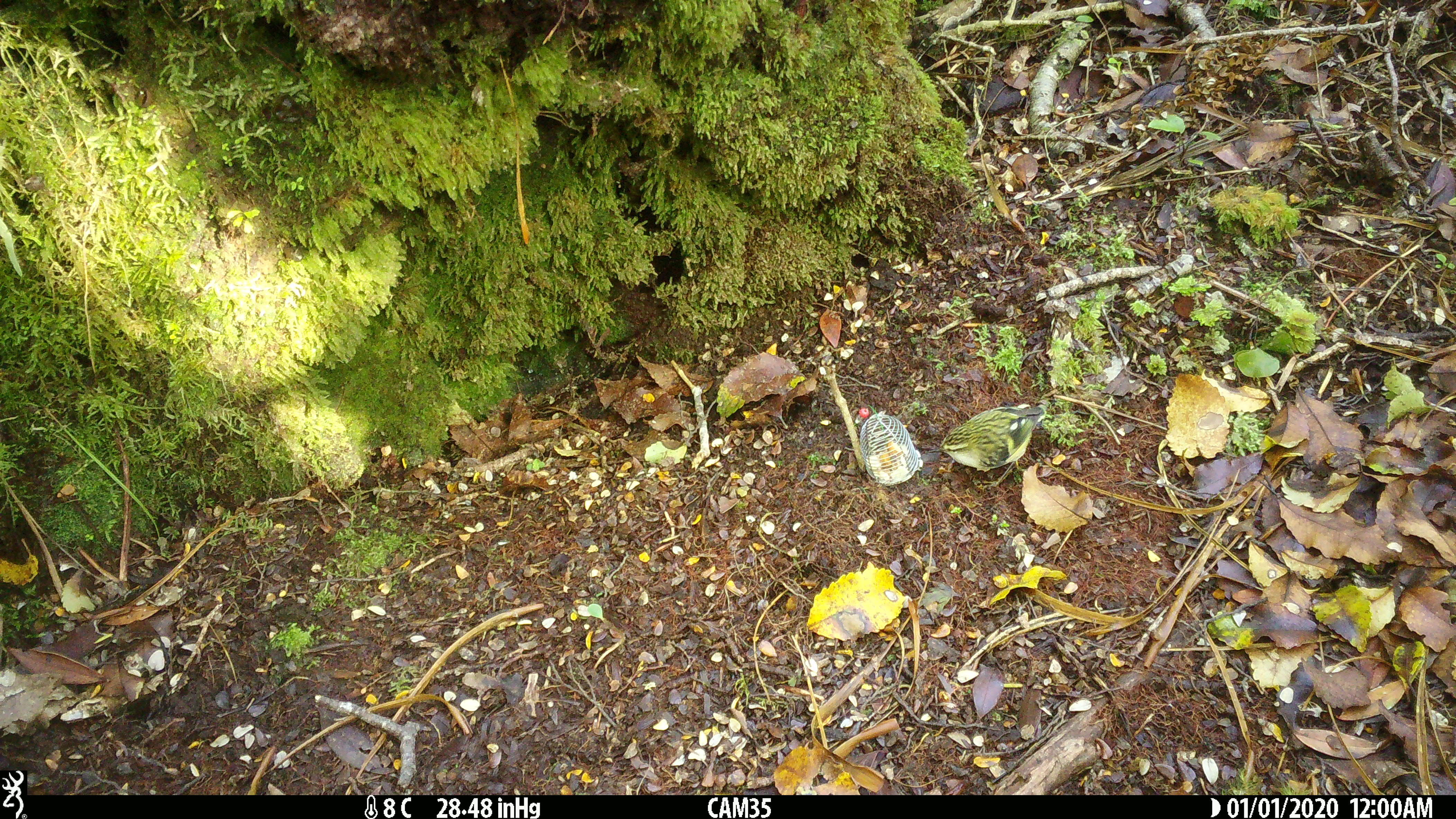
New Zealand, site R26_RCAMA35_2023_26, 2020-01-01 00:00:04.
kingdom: Animalia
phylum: Chordata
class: Aves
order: Passeriformes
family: Acanthisittidae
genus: Acanthisitta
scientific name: Acanthisitta chloris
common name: rifleman